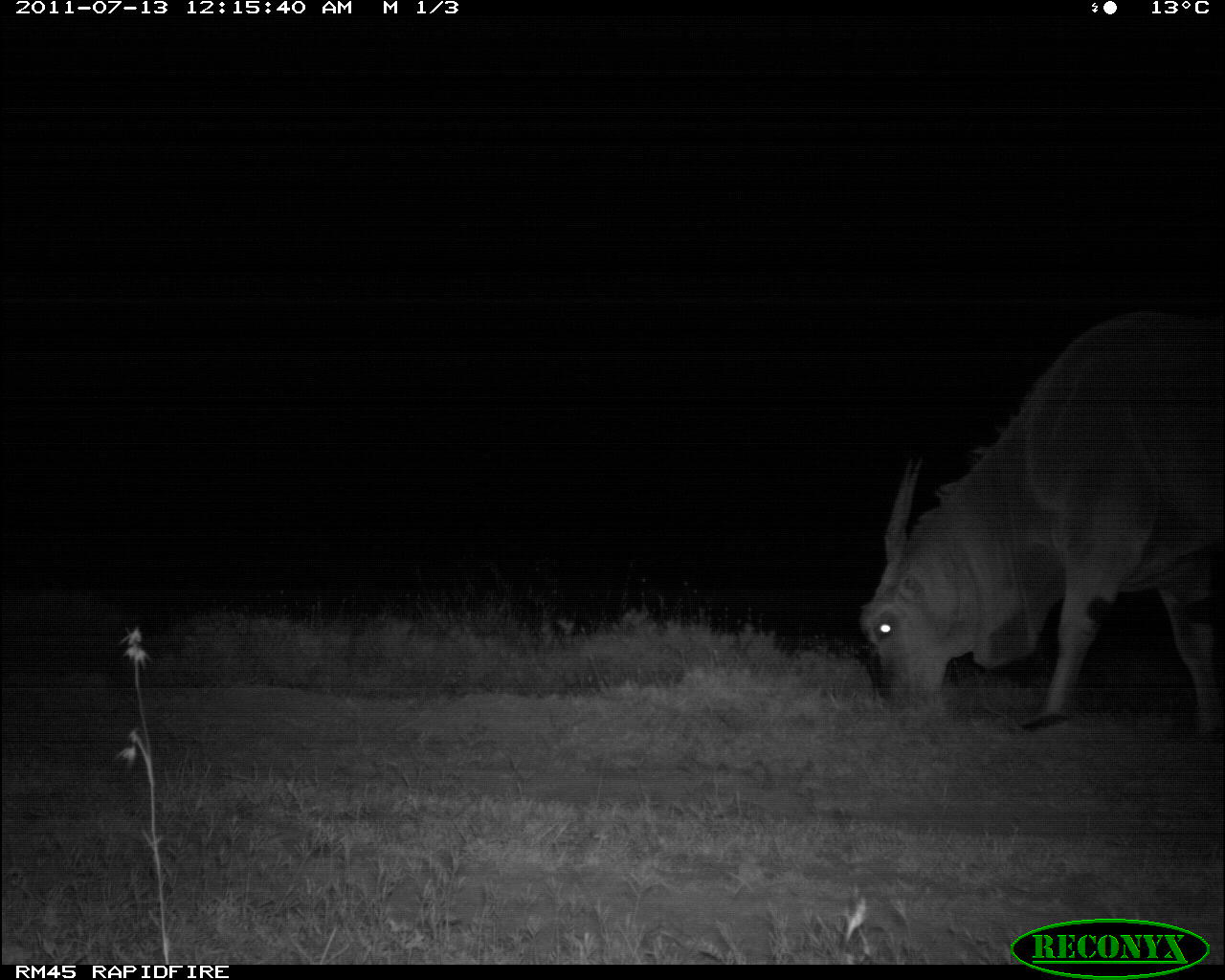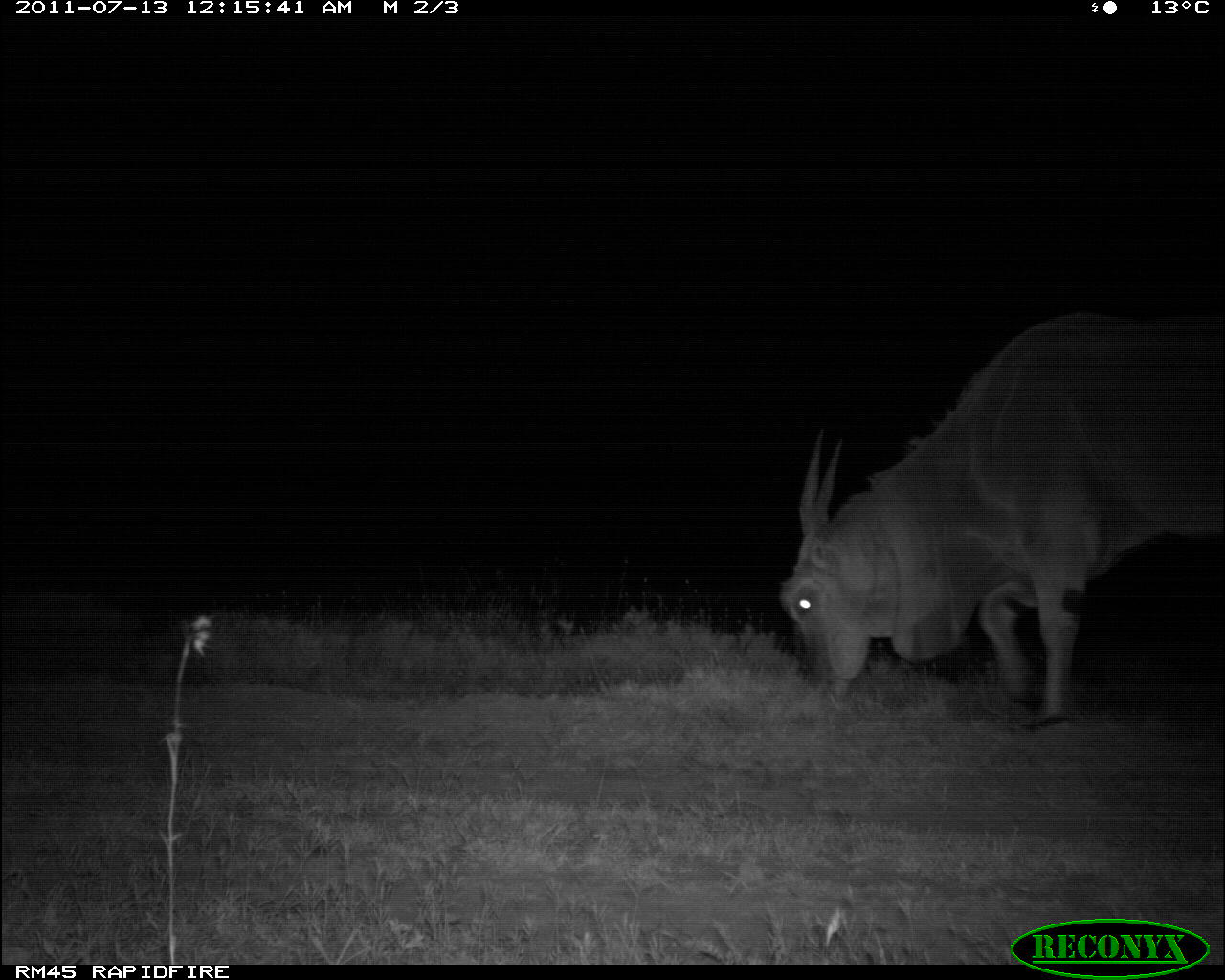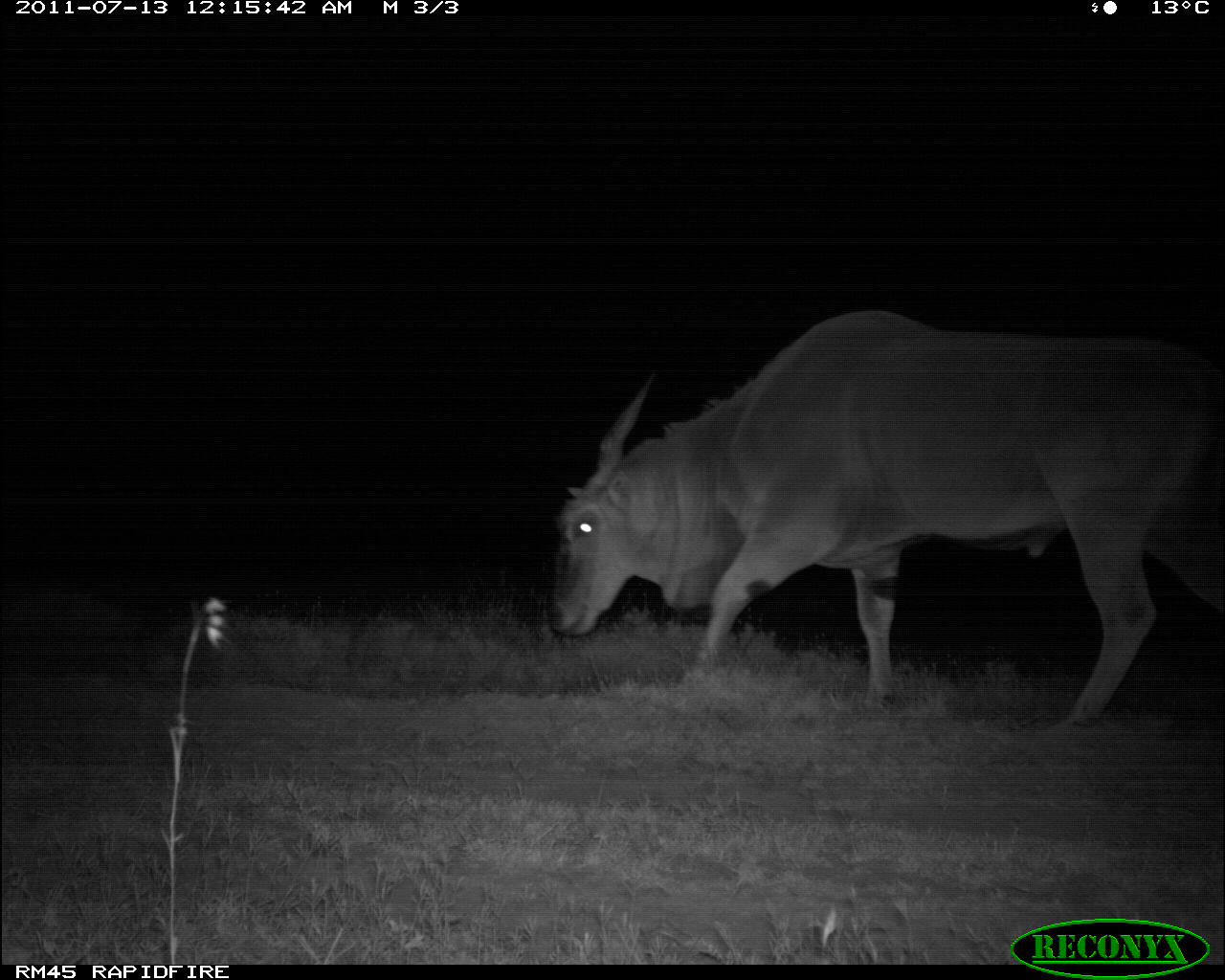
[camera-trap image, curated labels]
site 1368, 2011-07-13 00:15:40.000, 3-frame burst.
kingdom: Animalia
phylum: Chordata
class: Mammalia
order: Artiodactyla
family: Bovidae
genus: Tragelaphus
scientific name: Tragelaphus oryx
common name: eland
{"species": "Tragelaphus oryx (eland)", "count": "1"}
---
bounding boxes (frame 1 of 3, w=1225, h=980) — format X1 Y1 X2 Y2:
tragelaphus oryx: 863 305 1225 742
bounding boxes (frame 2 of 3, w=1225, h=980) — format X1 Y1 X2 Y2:
tragelaphus oryx: 772 313 1225 720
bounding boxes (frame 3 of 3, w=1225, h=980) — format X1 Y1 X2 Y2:
tragelaphus oryx: 554 309 1225 733